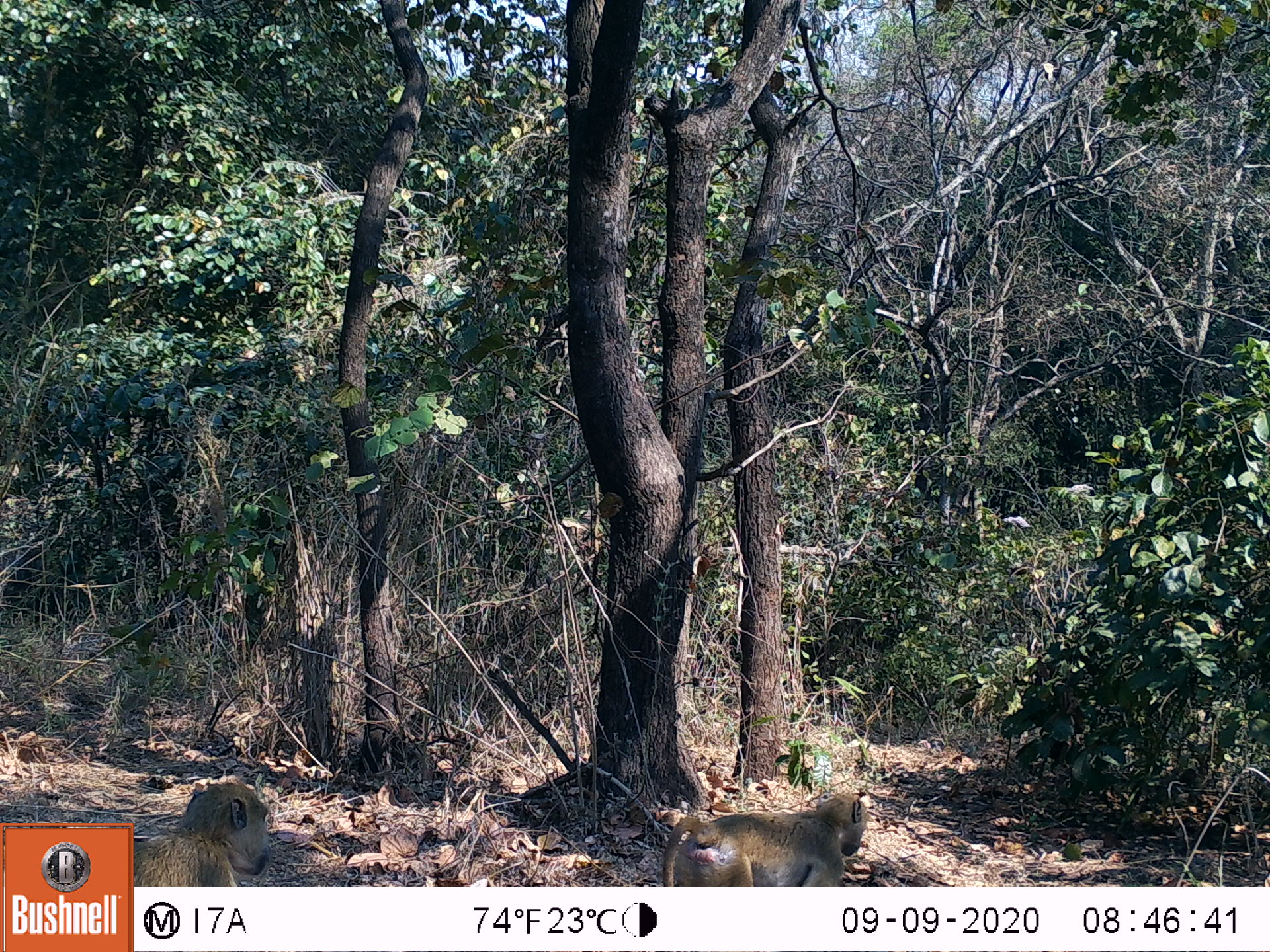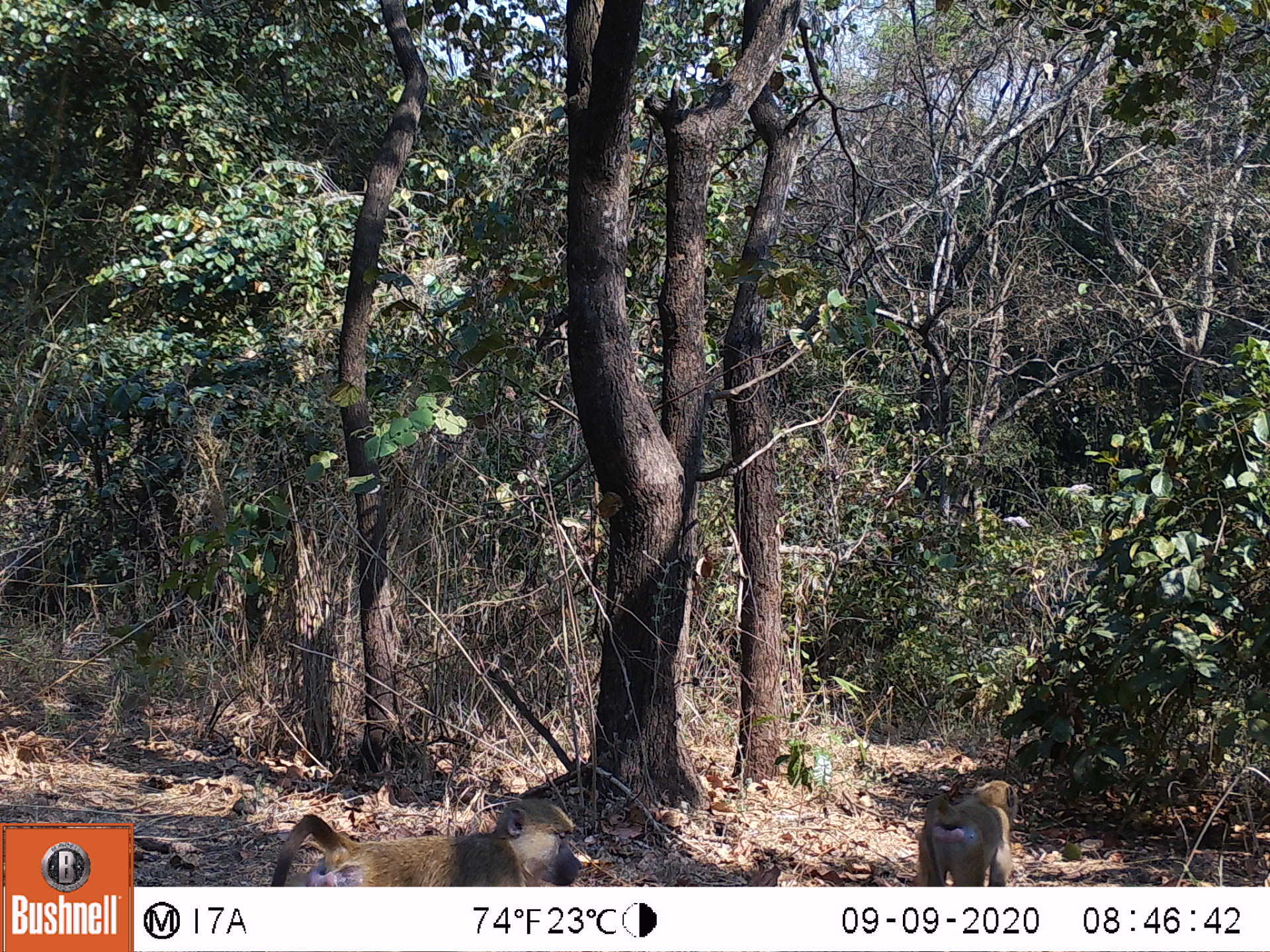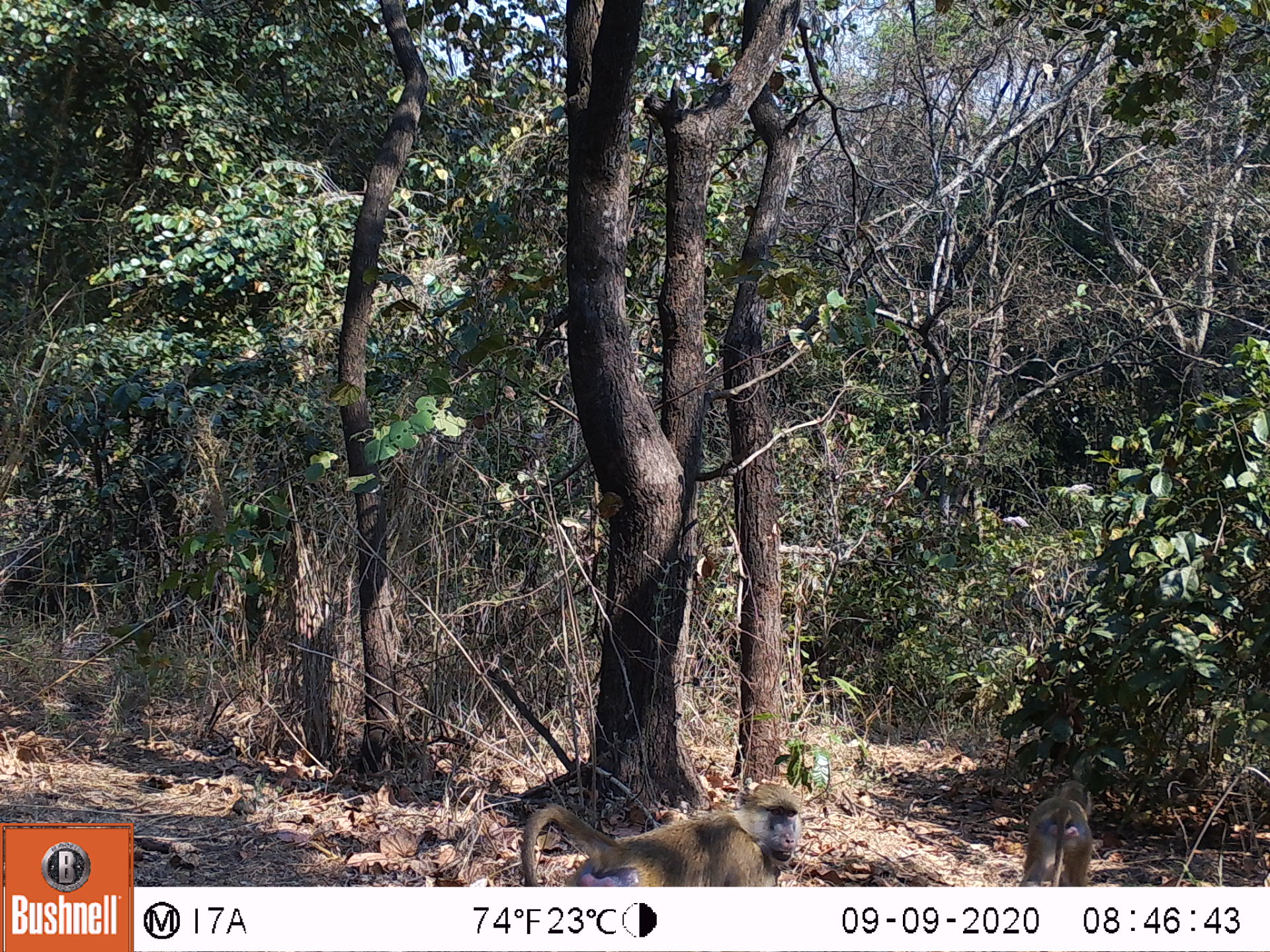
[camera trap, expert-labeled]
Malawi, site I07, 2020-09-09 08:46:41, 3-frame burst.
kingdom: Animalia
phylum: Chordata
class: Mammalia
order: Primates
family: Cercopithecidae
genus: Papio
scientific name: Papio cynocephalus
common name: yellow baboon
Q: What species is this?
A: Yellow baboon (Papio cynocephalus).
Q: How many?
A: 2.